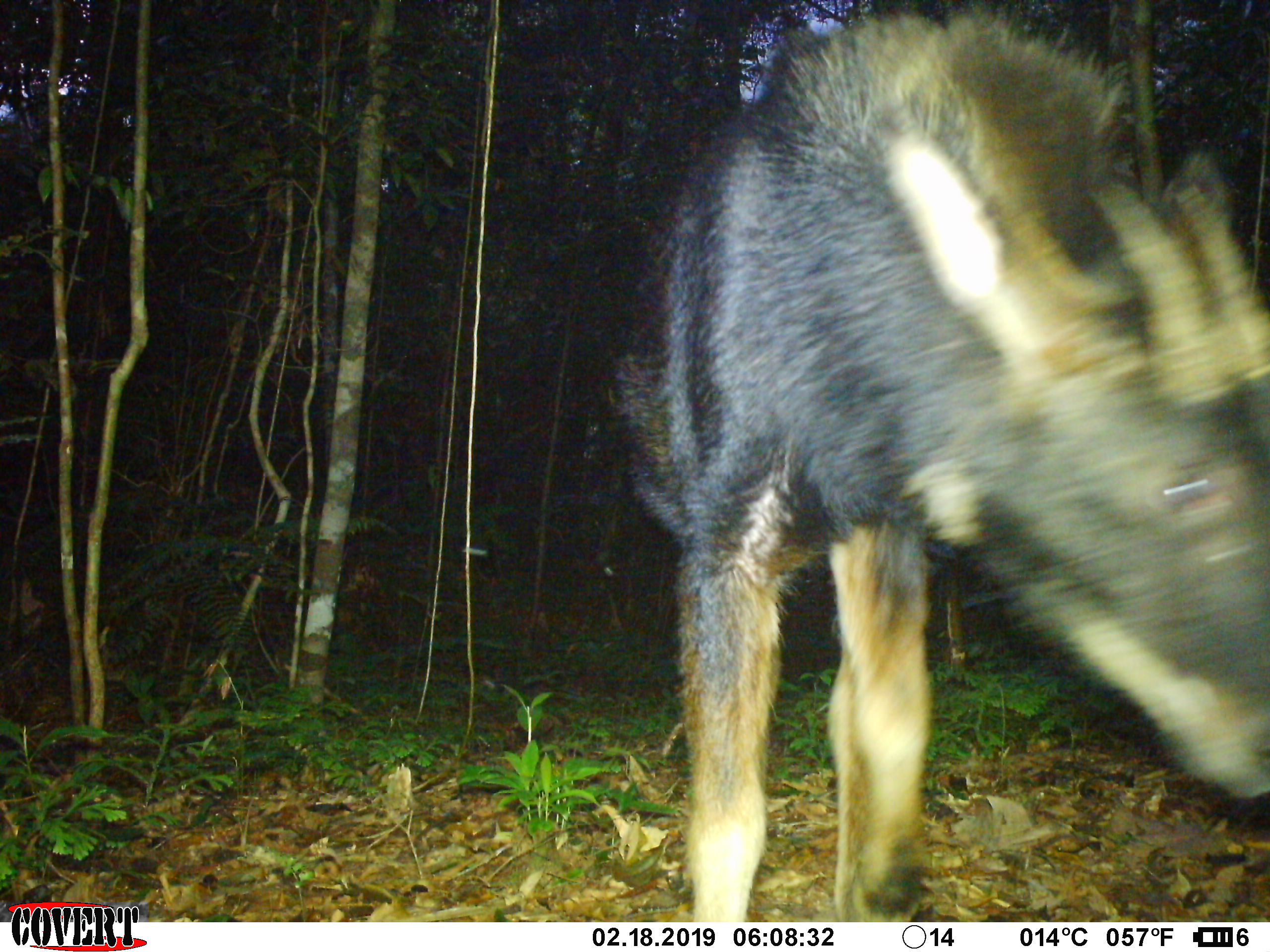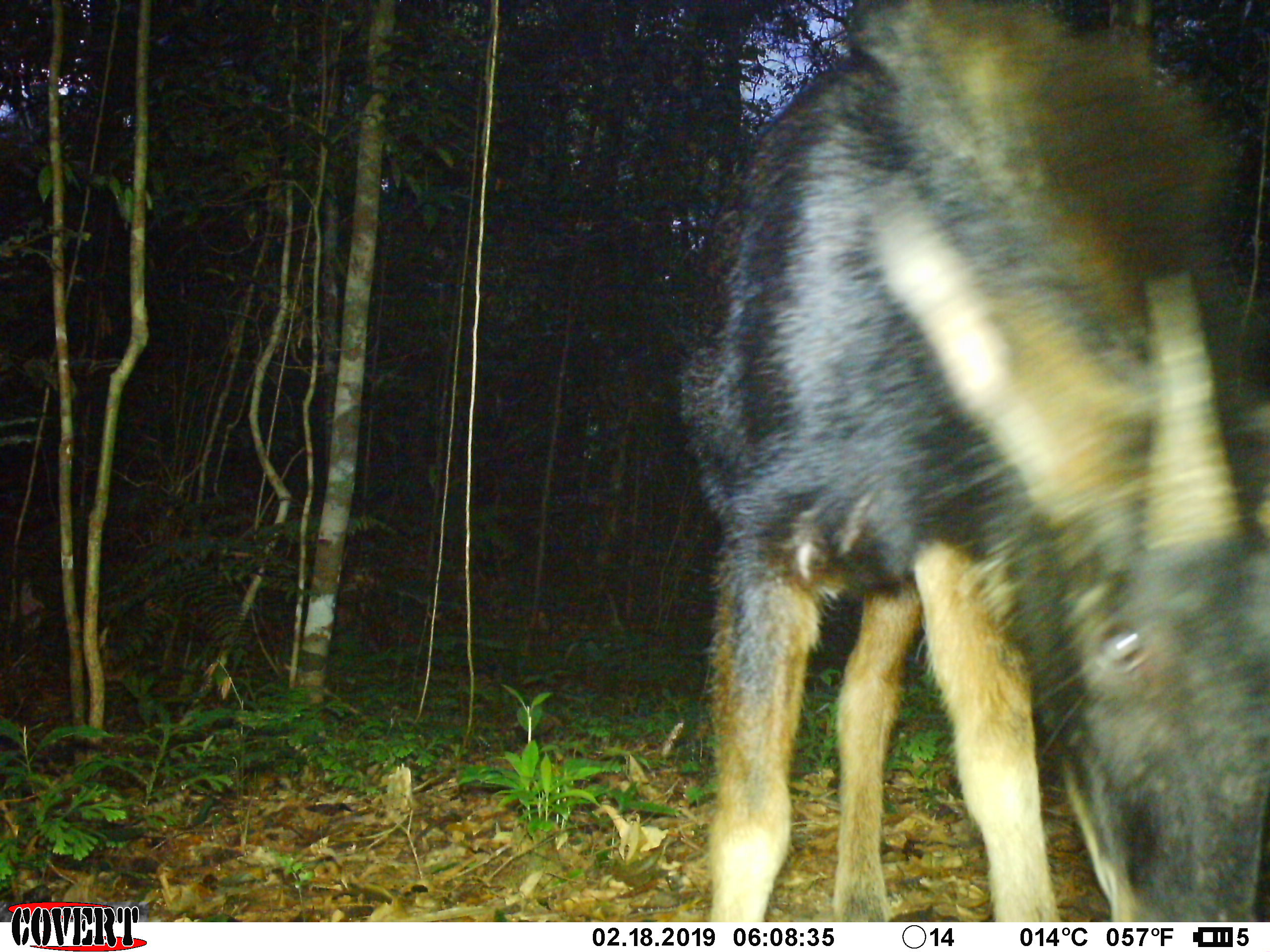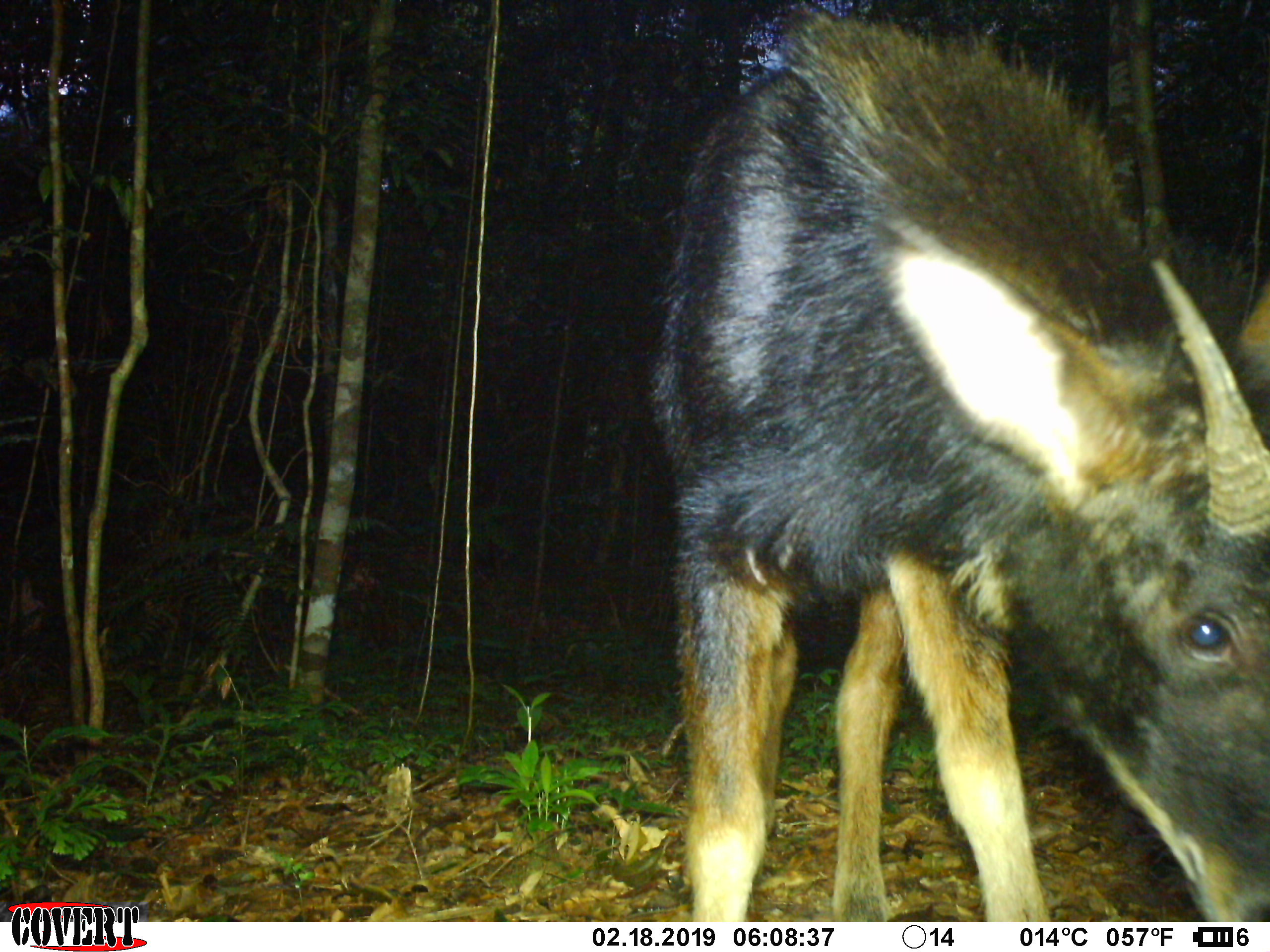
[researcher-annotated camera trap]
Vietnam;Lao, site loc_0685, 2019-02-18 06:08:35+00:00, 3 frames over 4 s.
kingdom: Animalia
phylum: Chordata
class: Mammalia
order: Artiodactyla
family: Bovidae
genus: Capricornis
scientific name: Capricornis sumatraensis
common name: chinese serow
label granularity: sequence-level